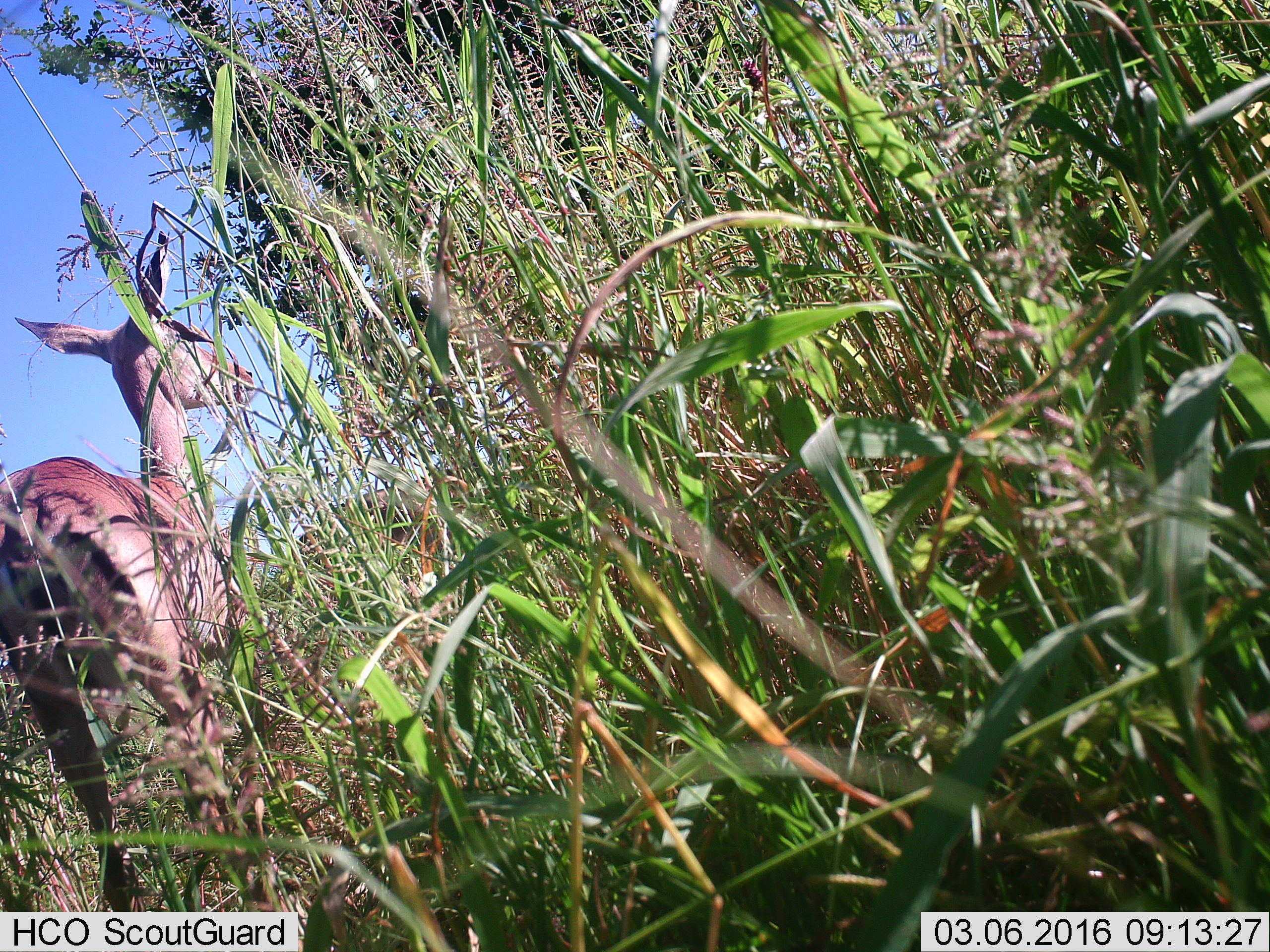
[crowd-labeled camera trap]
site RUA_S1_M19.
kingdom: Animalia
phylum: Chordata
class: Mammalia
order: Artiodactyla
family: Bovidae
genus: Aepyceros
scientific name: Aepyceros melampus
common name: impala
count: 1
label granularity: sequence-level